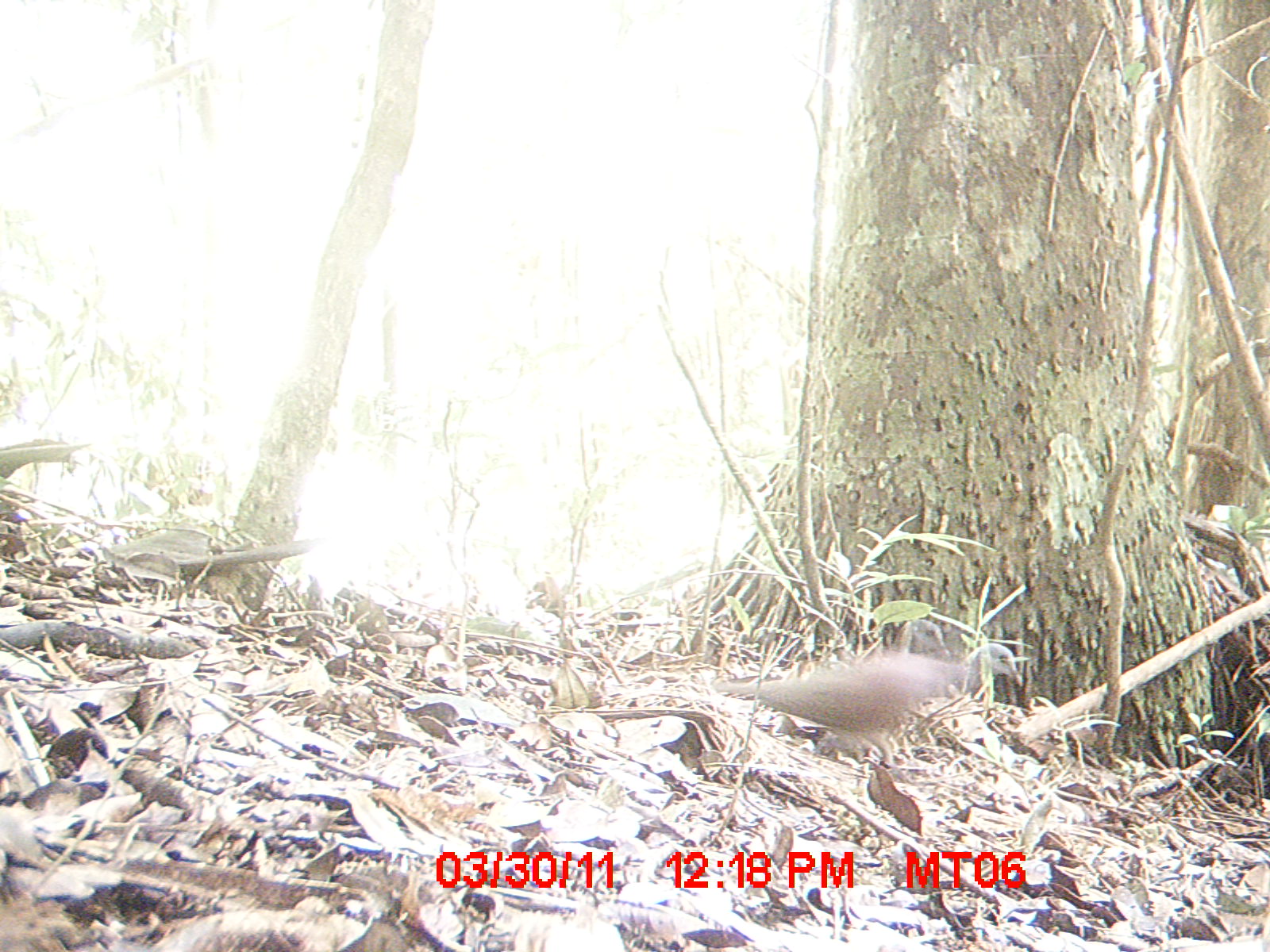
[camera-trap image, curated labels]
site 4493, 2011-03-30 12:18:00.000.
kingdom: Animalia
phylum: Chordata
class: Mammalia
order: Rodentia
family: Nesomyidae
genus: Eliurus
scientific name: Eliurus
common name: eliurus rat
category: eliurus spp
Eliurus spp (eliurus rat) (Eliurus), count 1.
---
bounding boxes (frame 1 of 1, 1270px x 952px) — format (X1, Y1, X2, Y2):
eliurus spp: (714, 638, 1024, 768)